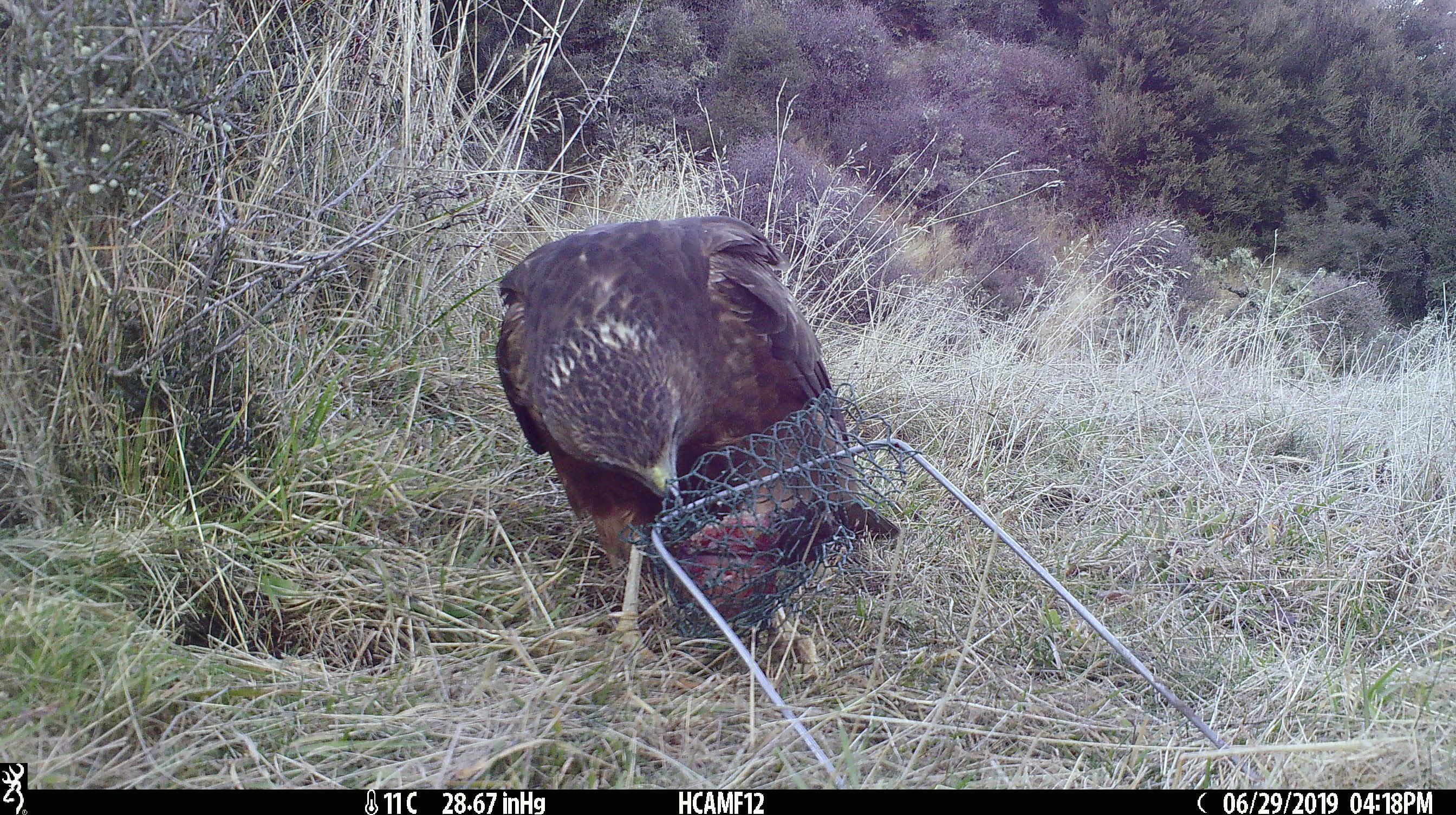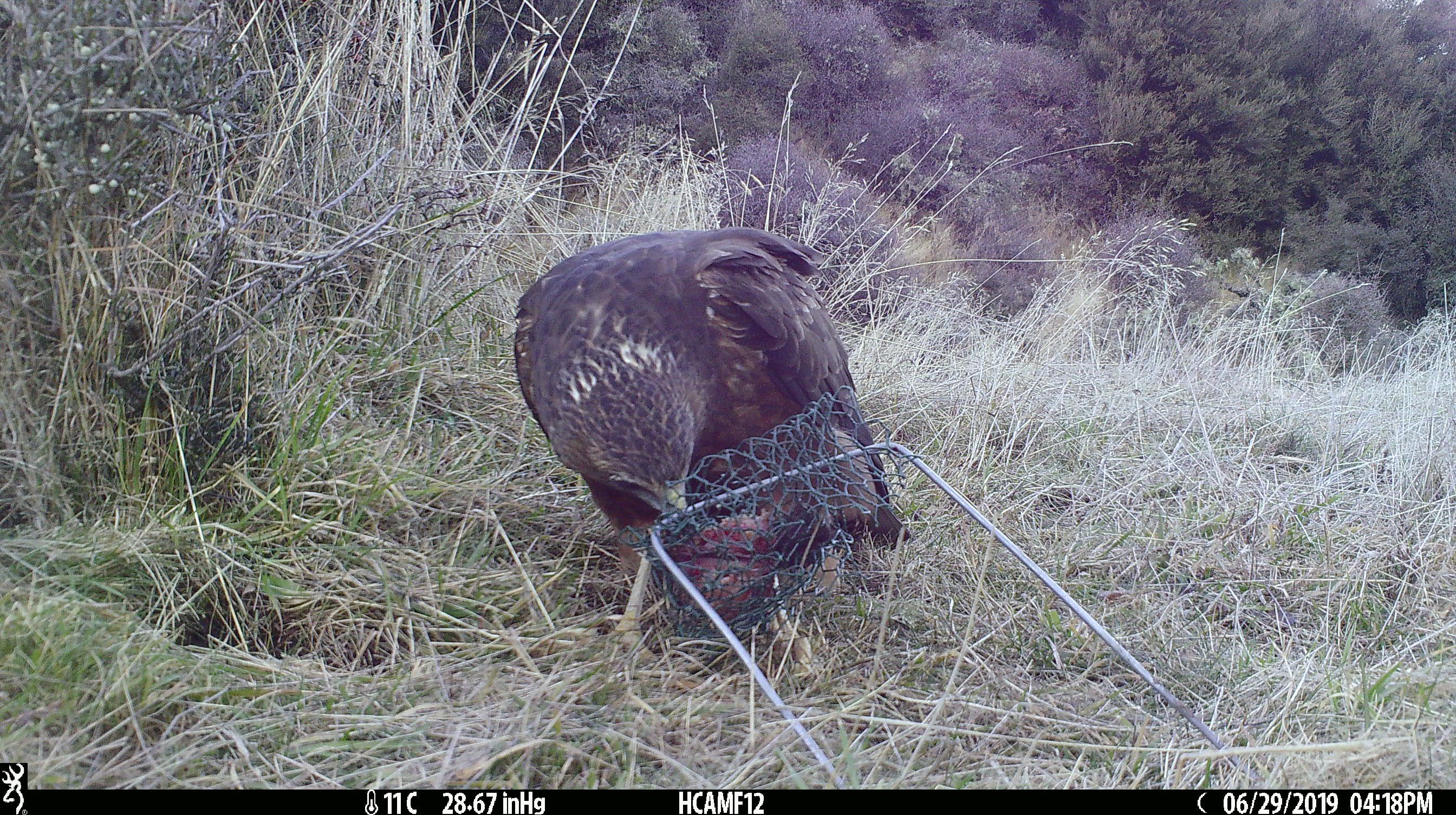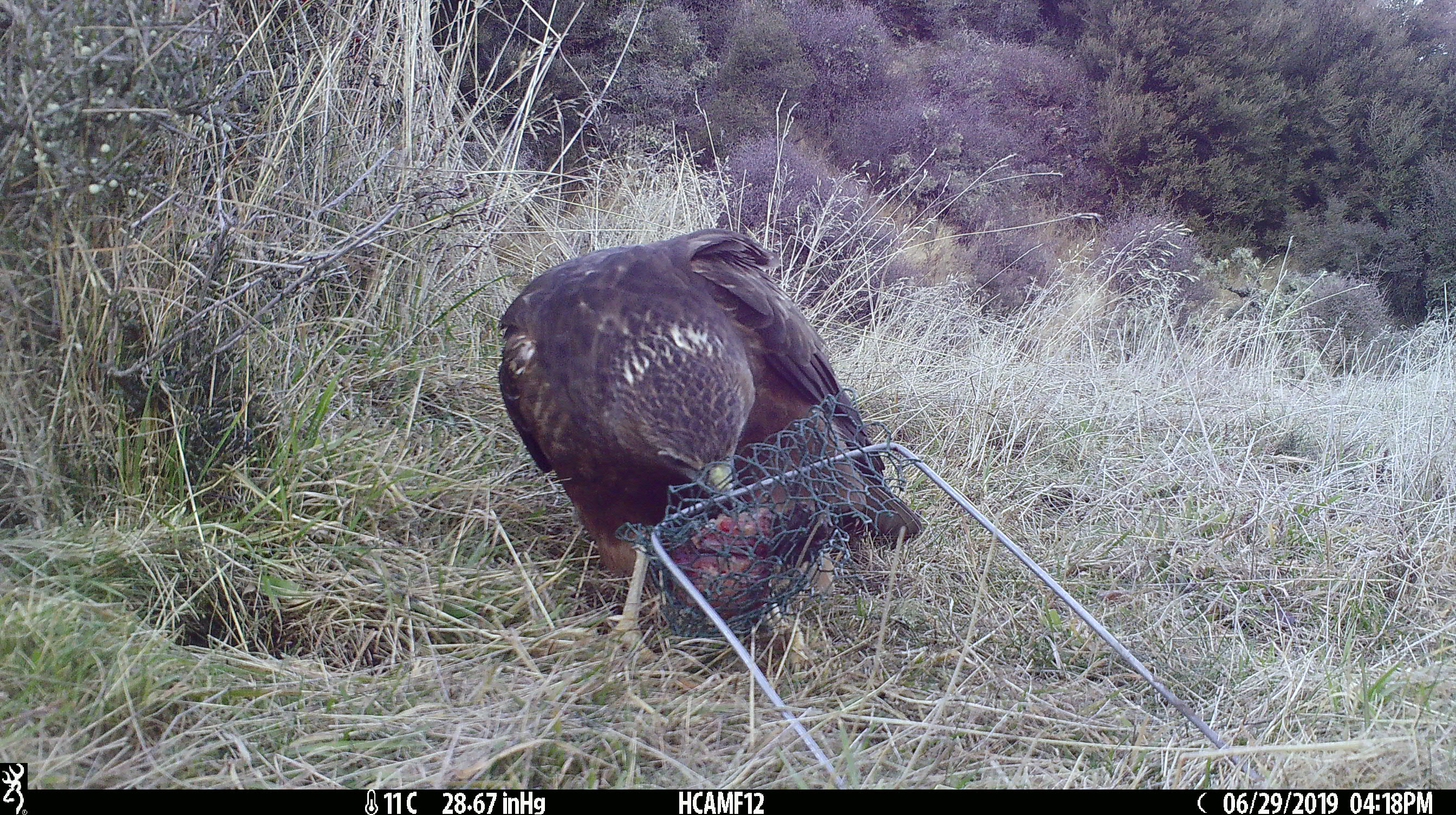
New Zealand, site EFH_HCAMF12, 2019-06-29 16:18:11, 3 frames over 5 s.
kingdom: Animalia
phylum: Chordata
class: Aves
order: Accipitriformes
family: Accipitridae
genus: Circus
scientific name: Circus approximans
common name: swamp harrier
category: harrier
Harrier (swamp harrier) (Circus approximans).